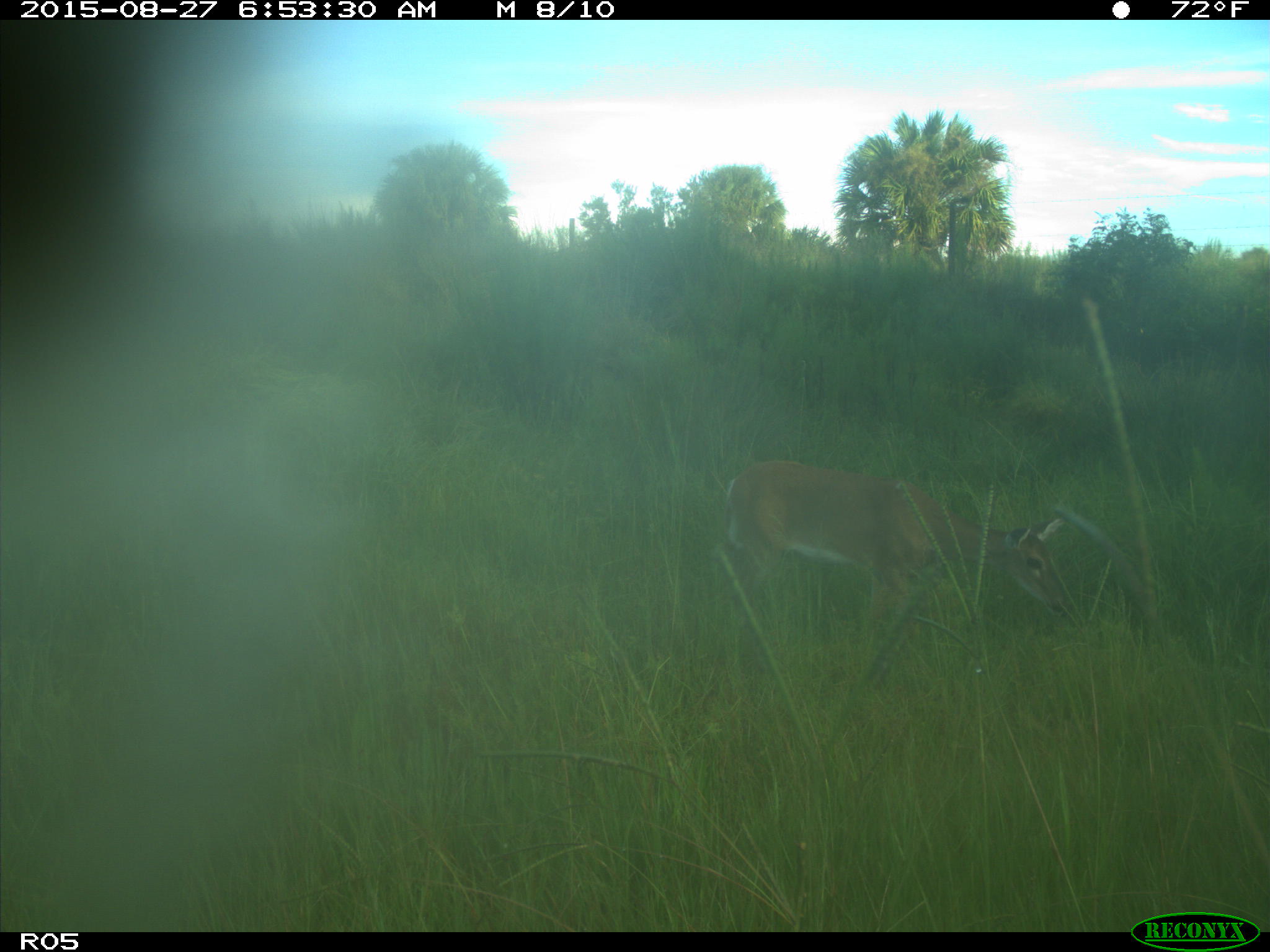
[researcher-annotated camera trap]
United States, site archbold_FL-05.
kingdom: Animalia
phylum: Chordata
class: Mammalia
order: Artiodactyla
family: Cervidae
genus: Odocoileus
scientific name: Odocoileus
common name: deer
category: unidentified deer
Unidentified deer (deer) (Odocoileus).